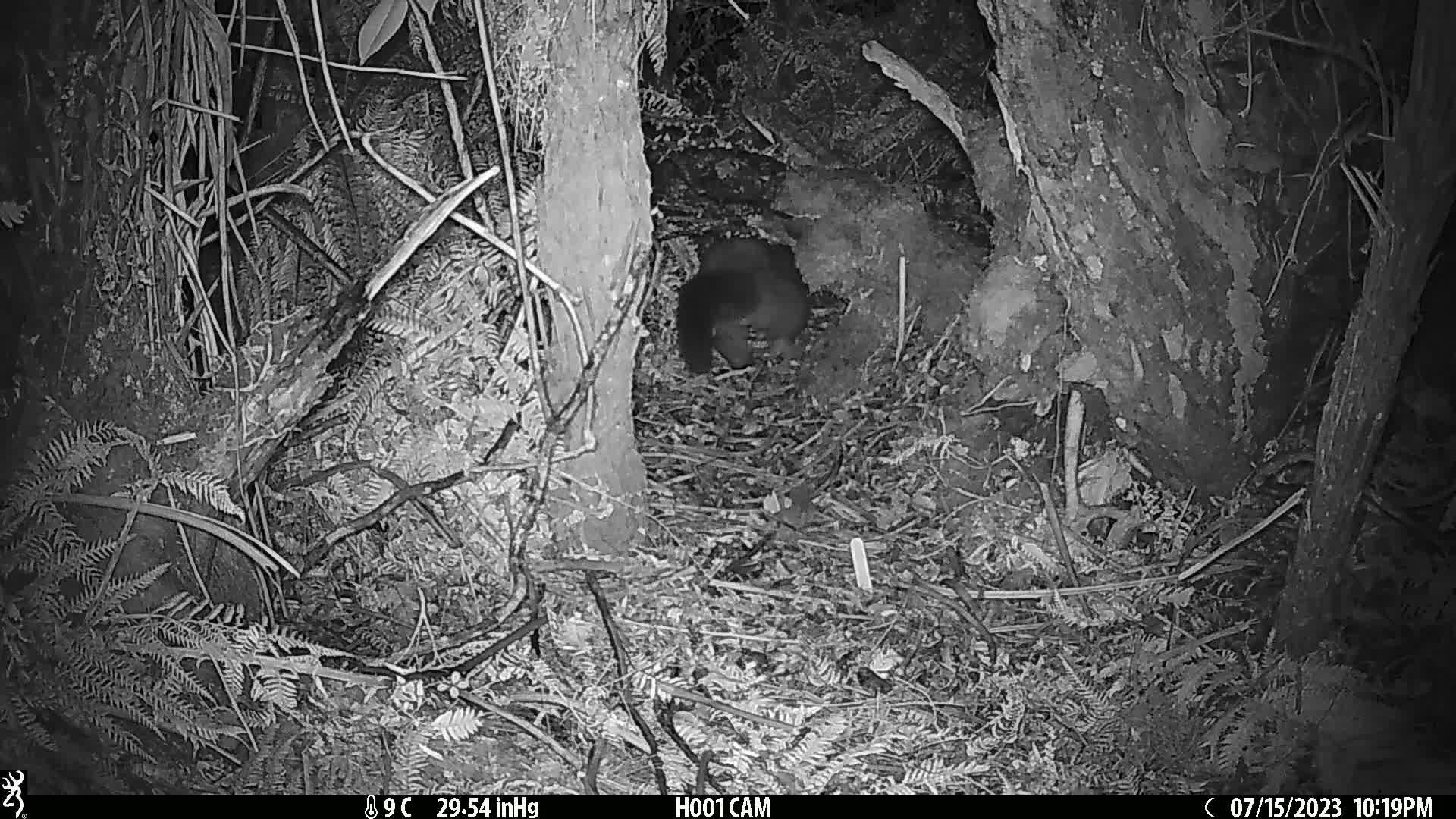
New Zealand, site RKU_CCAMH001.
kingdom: Animalia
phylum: Chordata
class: Mammalia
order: Diprotodontia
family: Phalangeridae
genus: Trichosurus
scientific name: Trichosurus vulpecula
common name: common brushtail possum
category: possum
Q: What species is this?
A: Possum (common brushtail possum) (Trichosurus vulpecula).